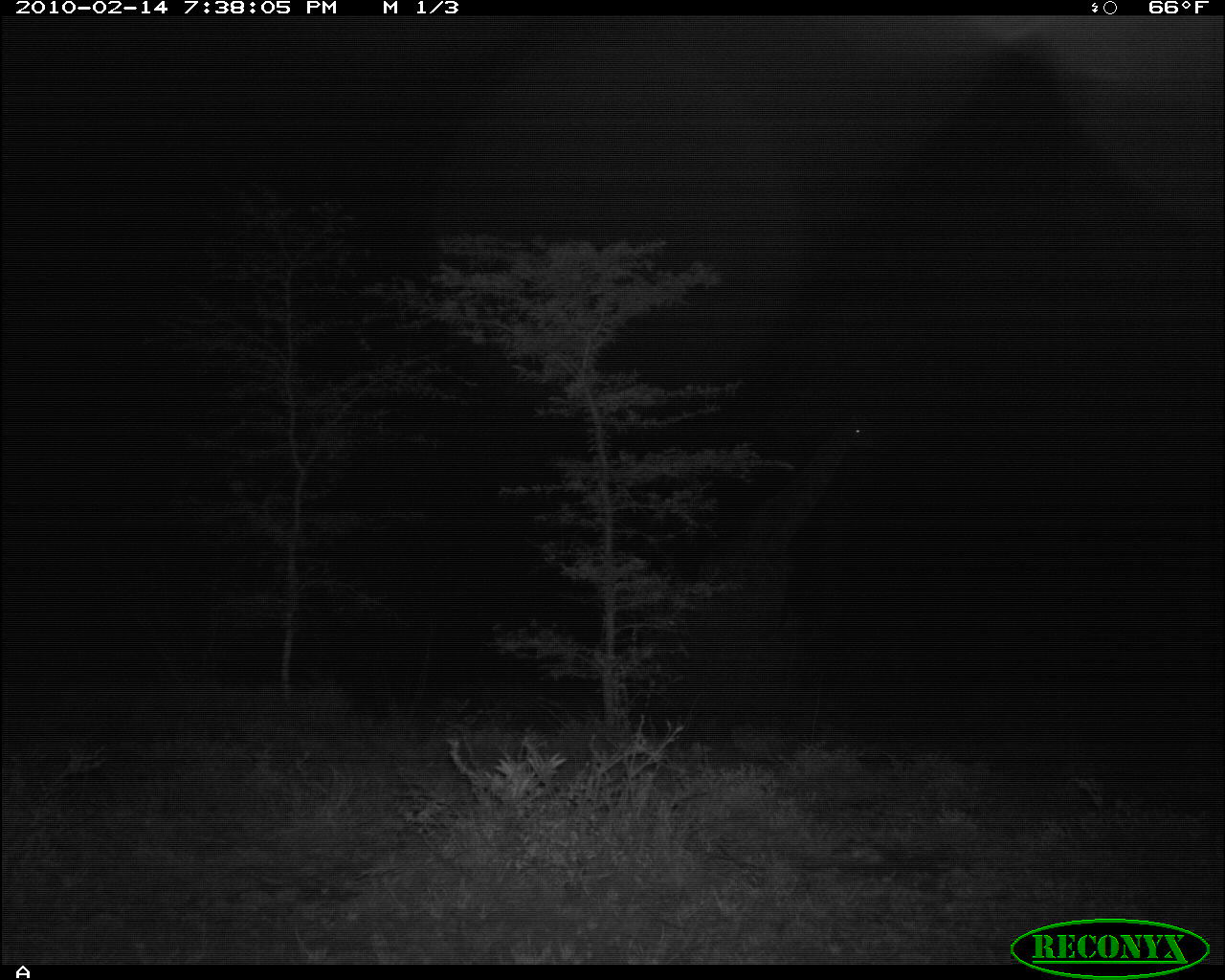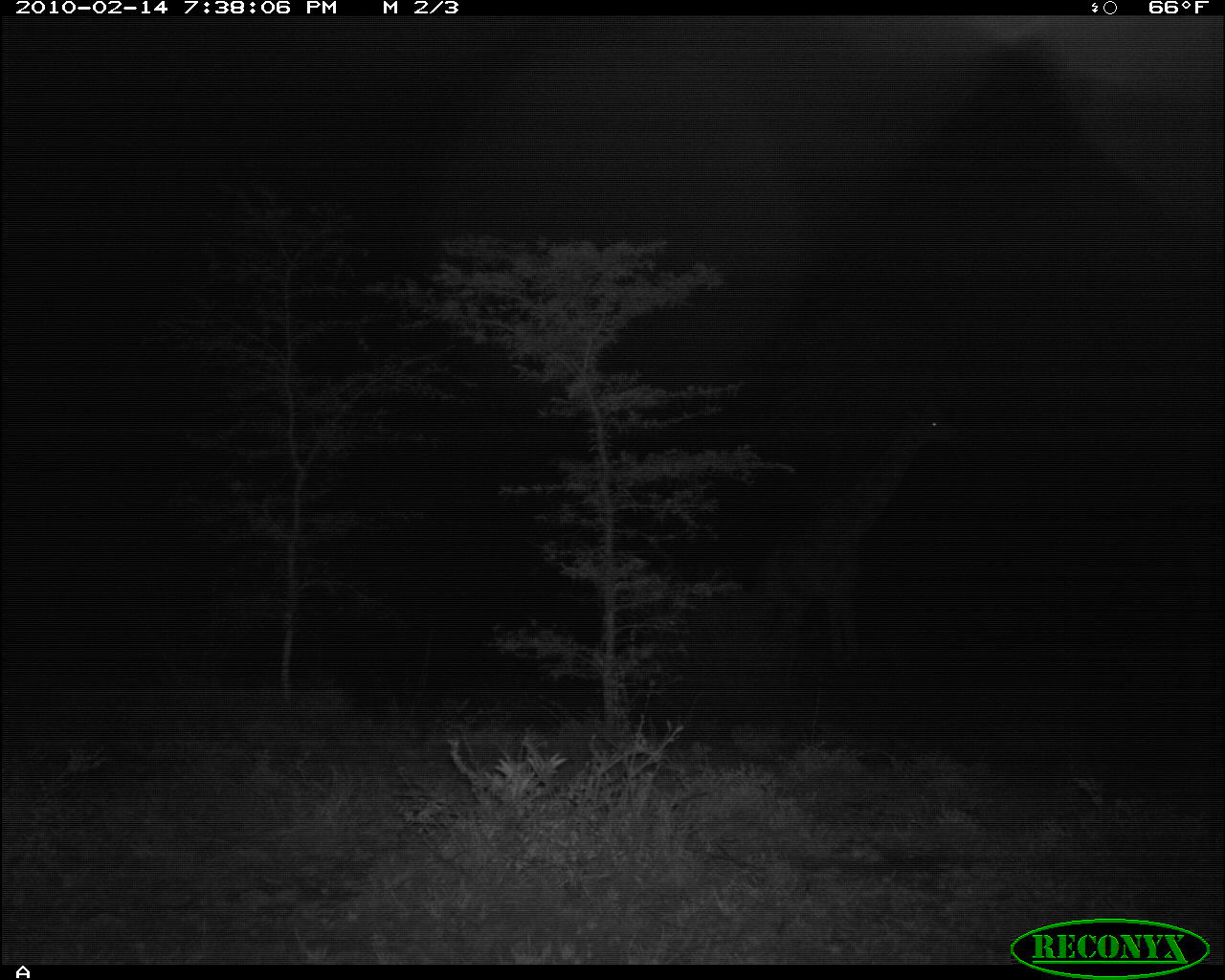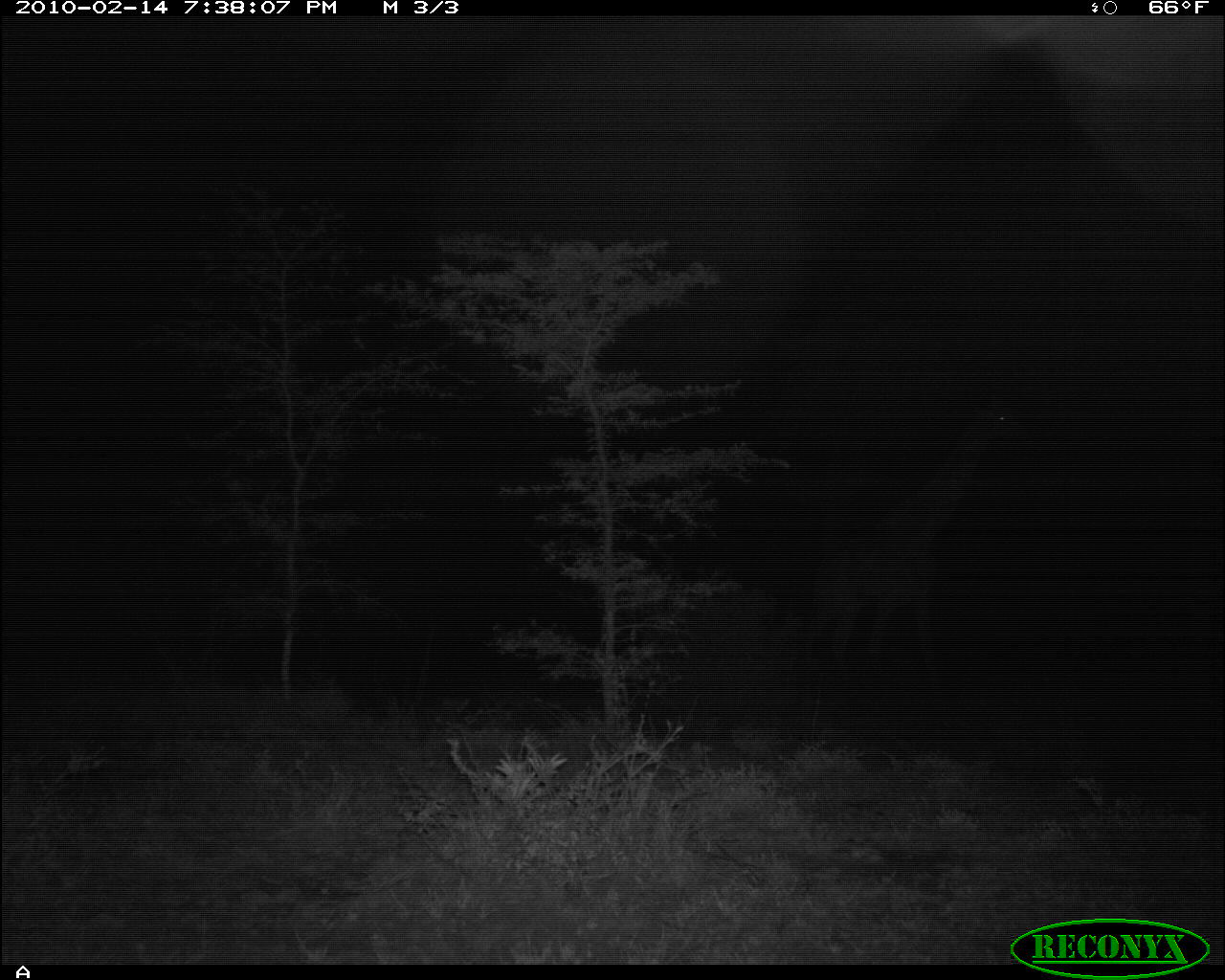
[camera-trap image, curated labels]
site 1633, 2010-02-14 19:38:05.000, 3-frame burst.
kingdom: Animalia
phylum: Chordata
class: Mammalia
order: Artiodactyla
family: Giraffidae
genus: Giraffa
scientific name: Giraffa camelopardalis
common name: giraffe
Giraffa camelopardalis (giraffe), count 1.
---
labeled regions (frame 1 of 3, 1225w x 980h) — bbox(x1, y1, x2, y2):
giraffa camelopardalis: bbox(636, 401, 890, 696)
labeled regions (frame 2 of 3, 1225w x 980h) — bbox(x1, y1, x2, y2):
giraffa camelopardalis: bbox(716, 389, 966, 675)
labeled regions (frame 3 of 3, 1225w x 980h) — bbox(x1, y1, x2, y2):
giraffa camelopardalis: bbox(792, 372, 1038, 681)